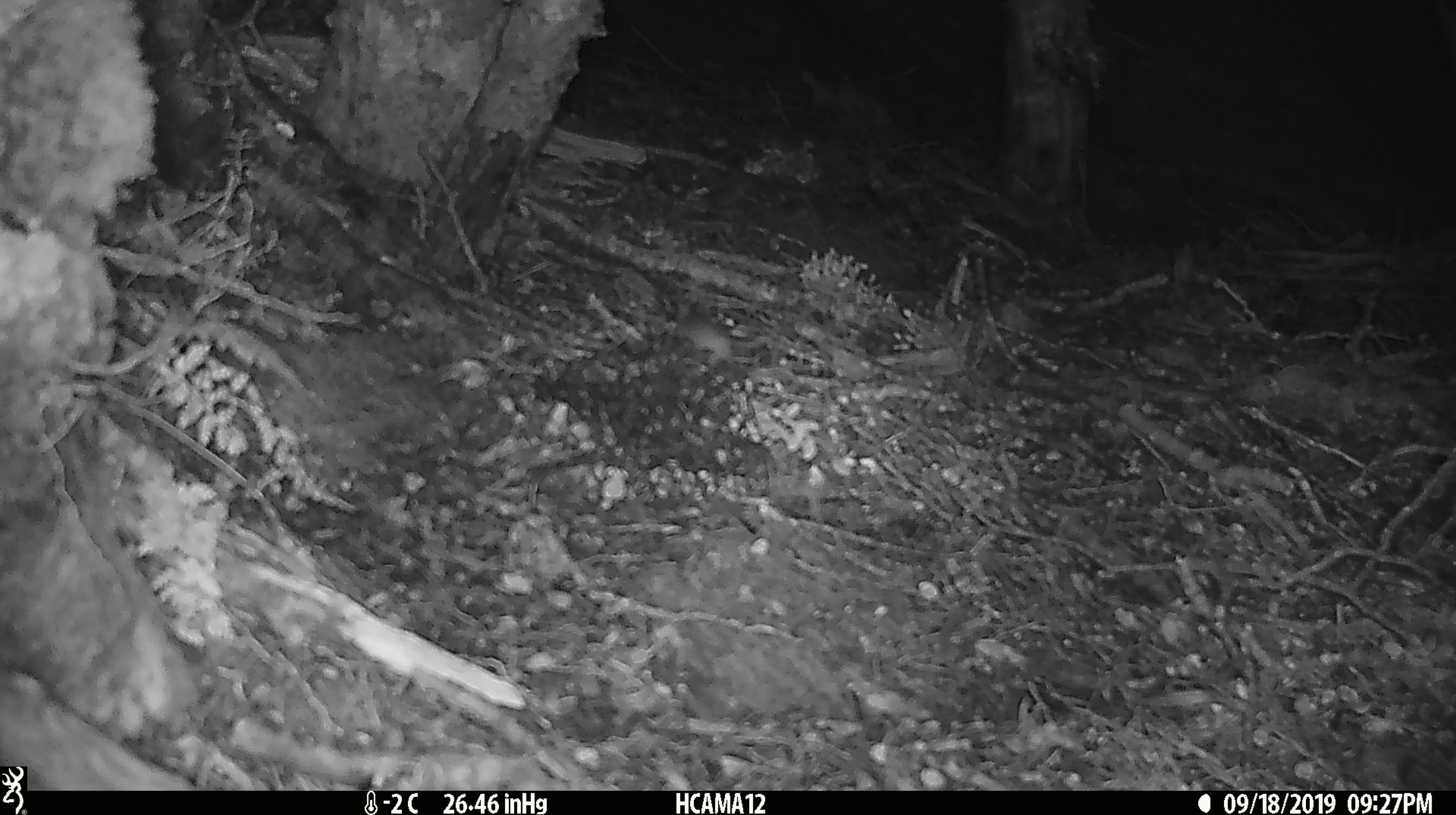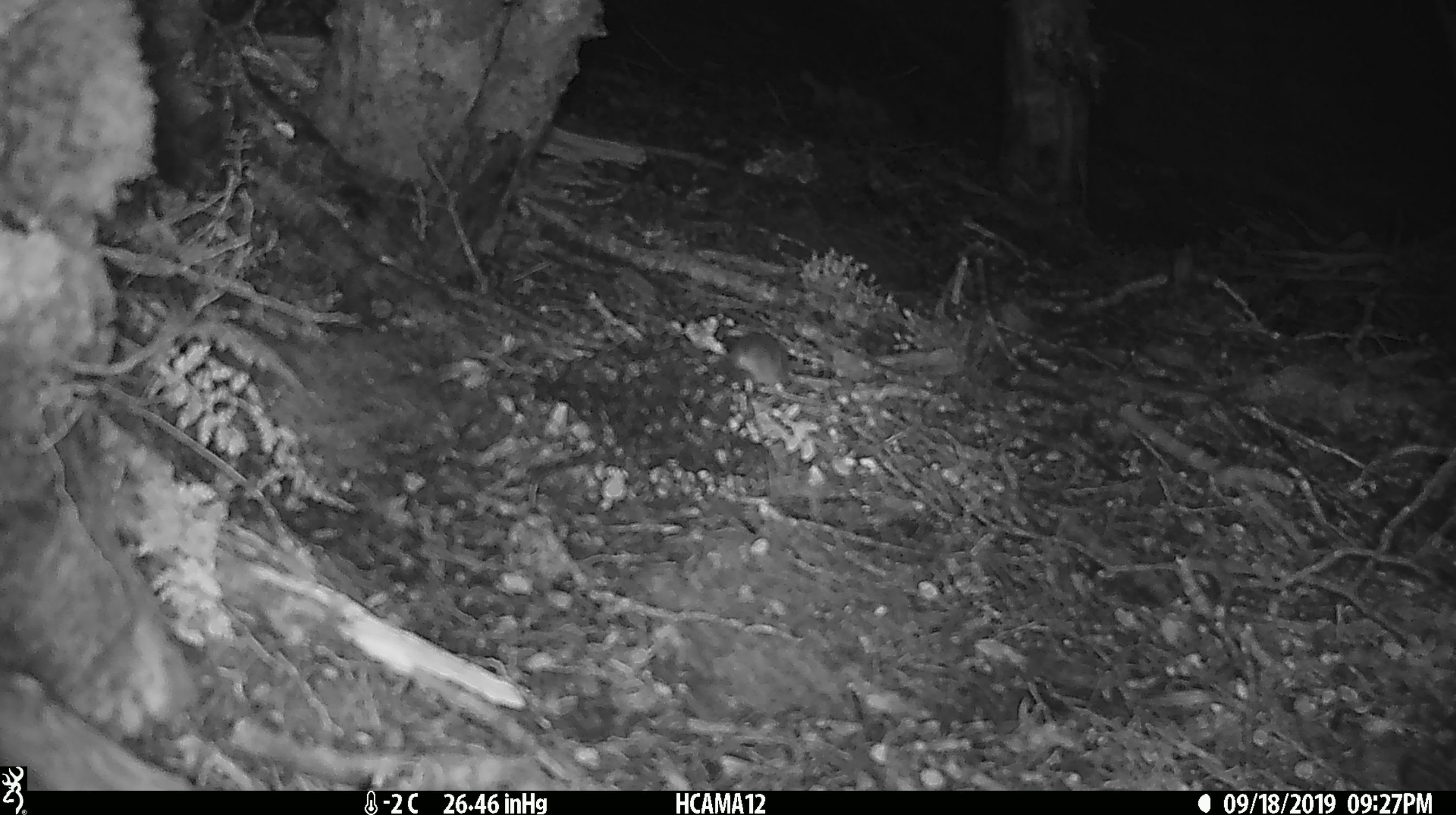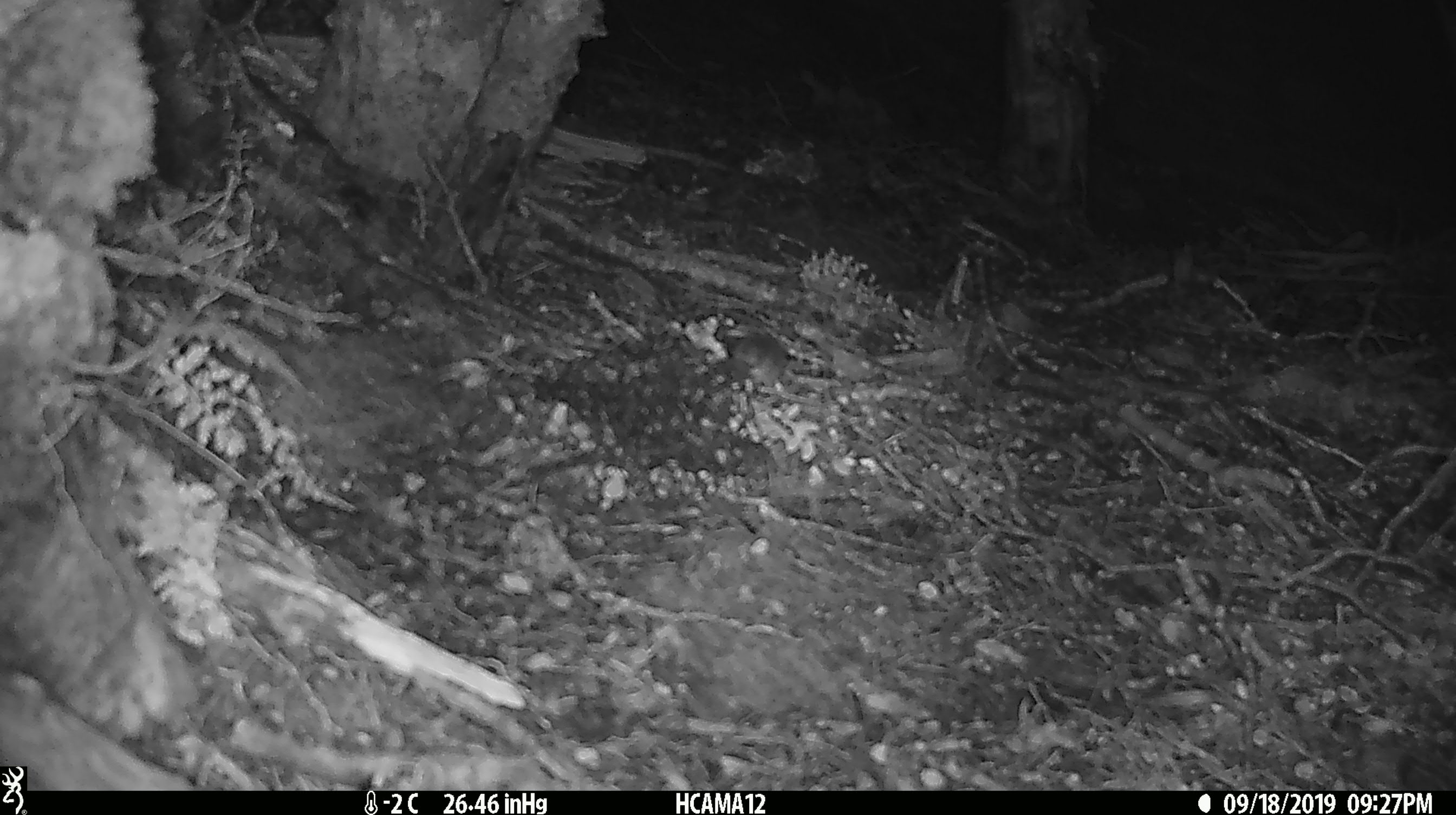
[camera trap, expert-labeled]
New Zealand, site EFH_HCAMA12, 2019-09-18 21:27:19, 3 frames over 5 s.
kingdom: Animalia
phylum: Chordata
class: Mammalia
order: Rodentia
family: Muridae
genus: Mus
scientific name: Mus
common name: mouse